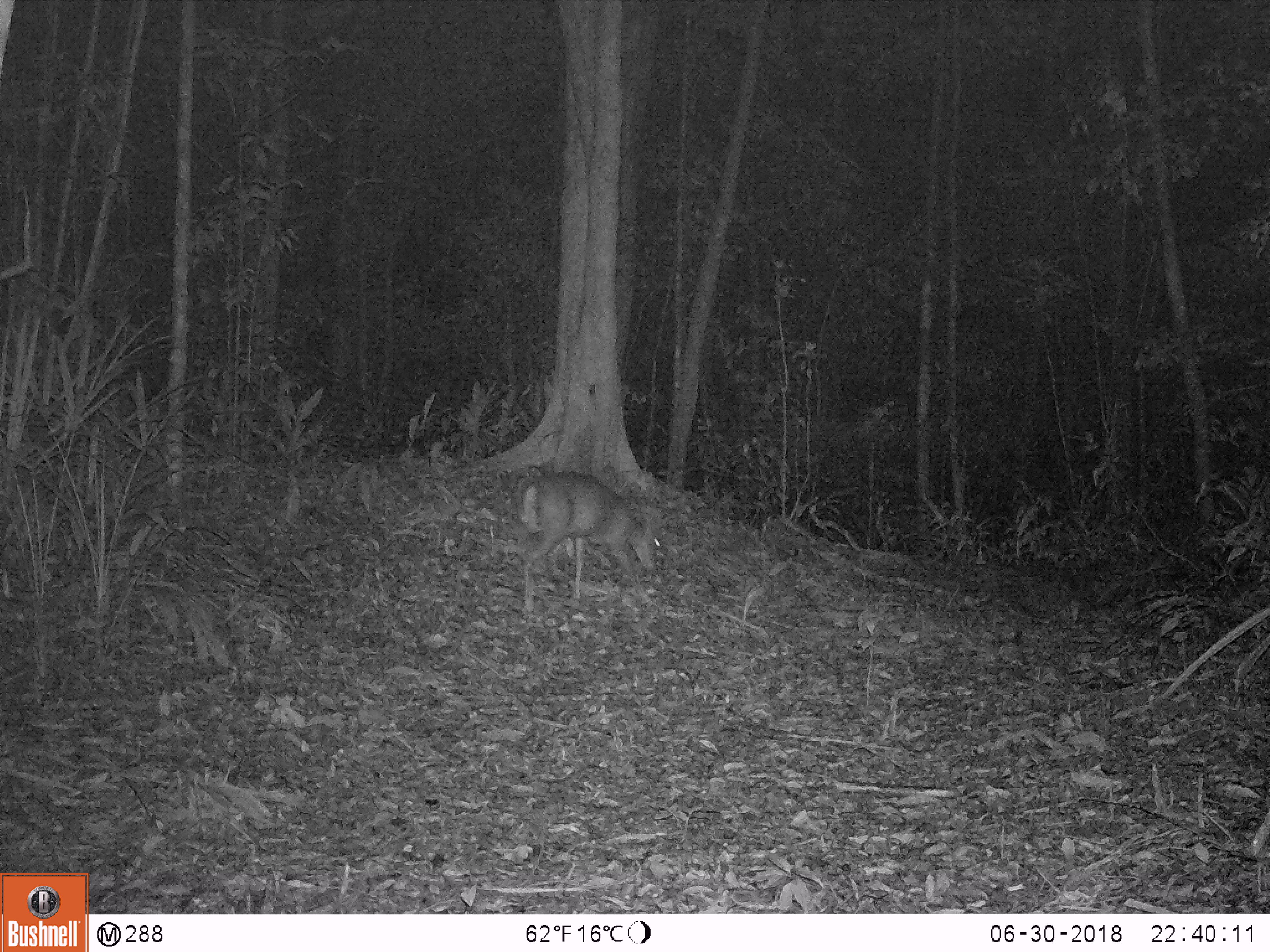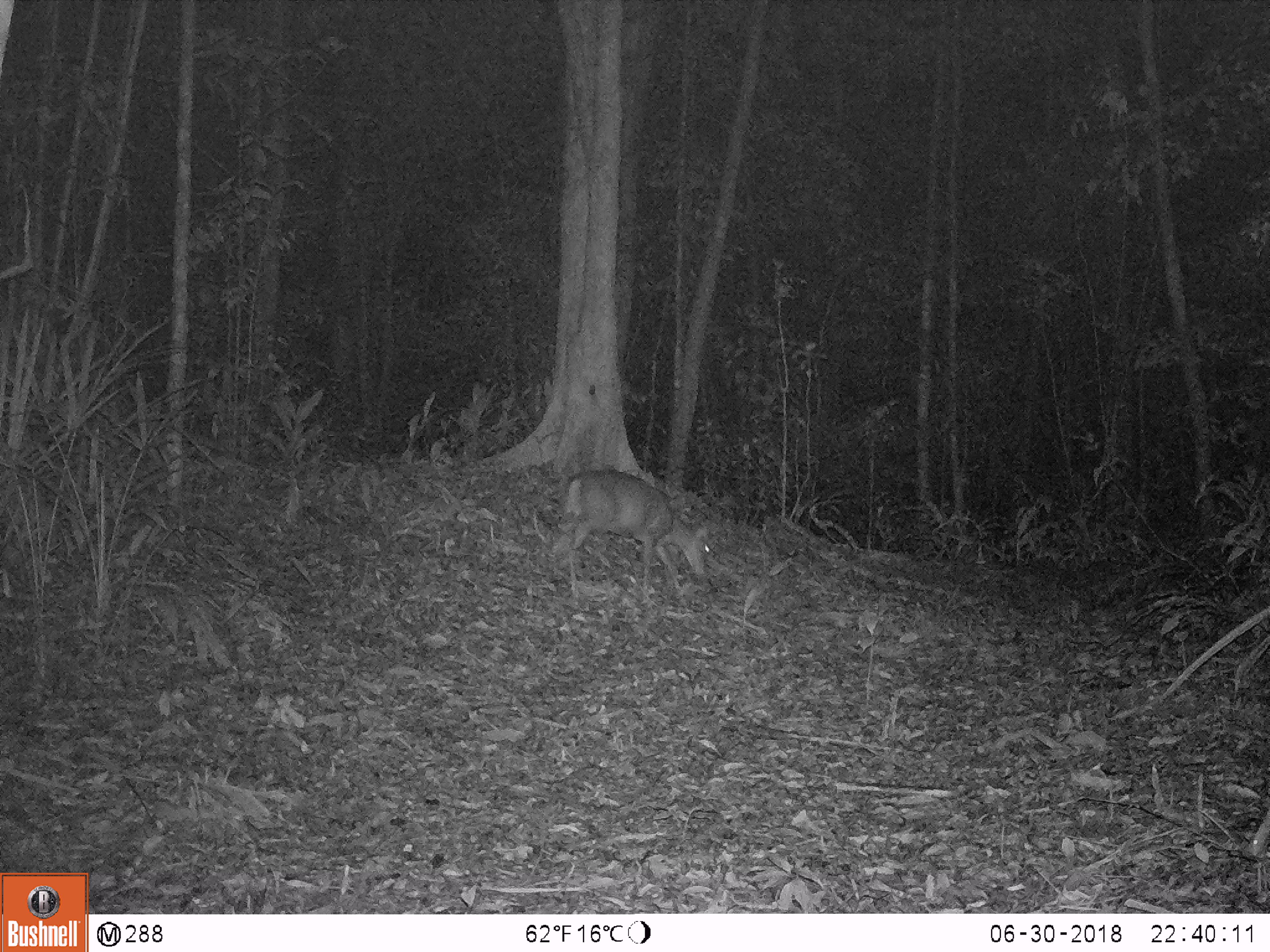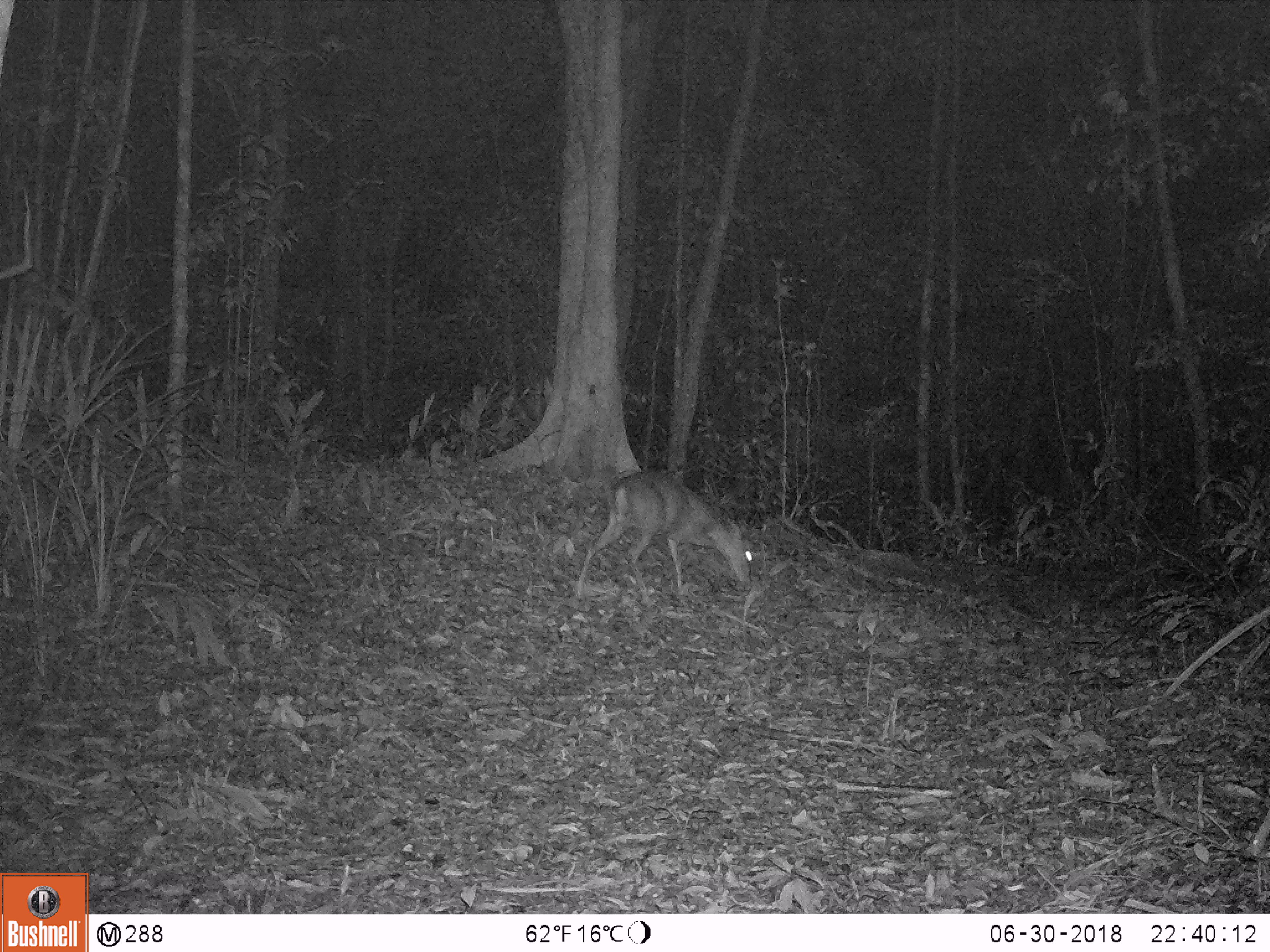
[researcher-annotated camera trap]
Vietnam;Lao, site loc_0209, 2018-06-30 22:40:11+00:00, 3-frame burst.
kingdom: Animalia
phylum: Chordata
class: Mammalia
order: Artiodactyla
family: Cervidae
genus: Muntiacus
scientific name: Muntiacus rooseveltorum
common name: roosevelt's muntjac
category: roosevelts muntjac group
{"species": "roosevelts muntjac group (roosevelt's muntjac) (Muntiacus rooseveltorum)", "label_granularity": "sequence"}